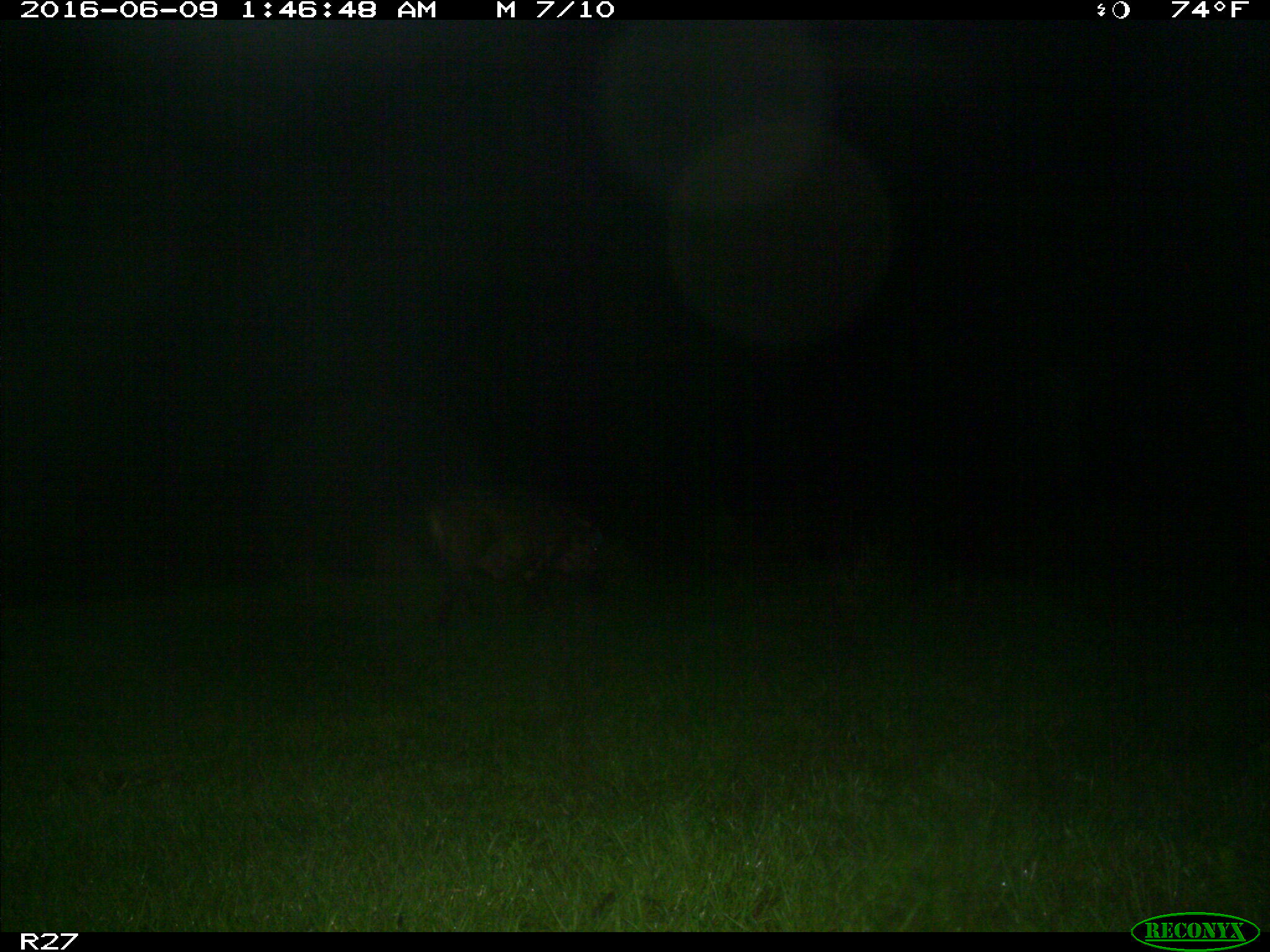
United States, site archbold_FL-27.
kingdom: Animalia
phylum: Chordata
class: Mammalia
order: Artiodactyla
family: Suidae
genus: Sus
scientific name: Sus scrofa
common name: wild boar